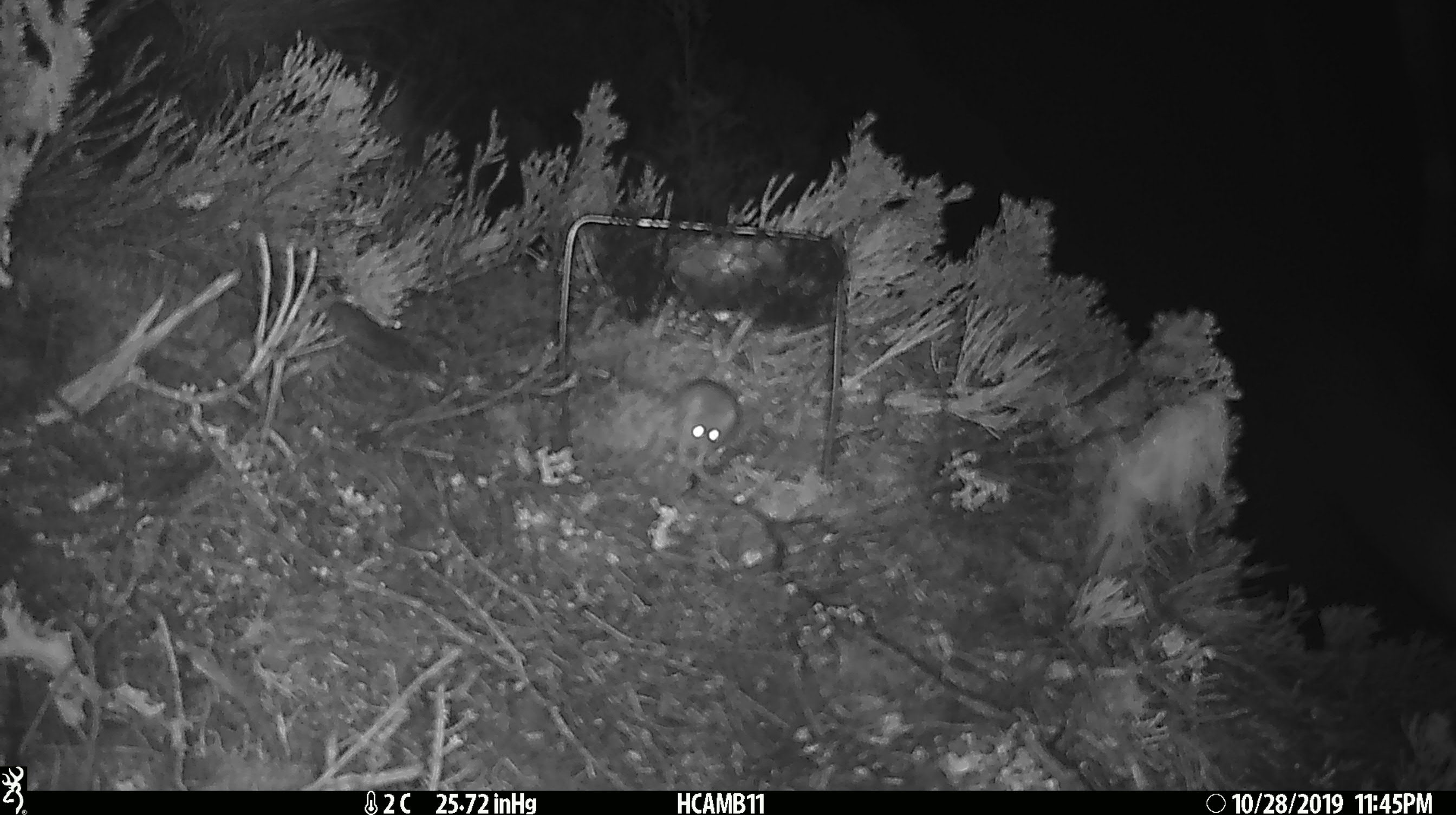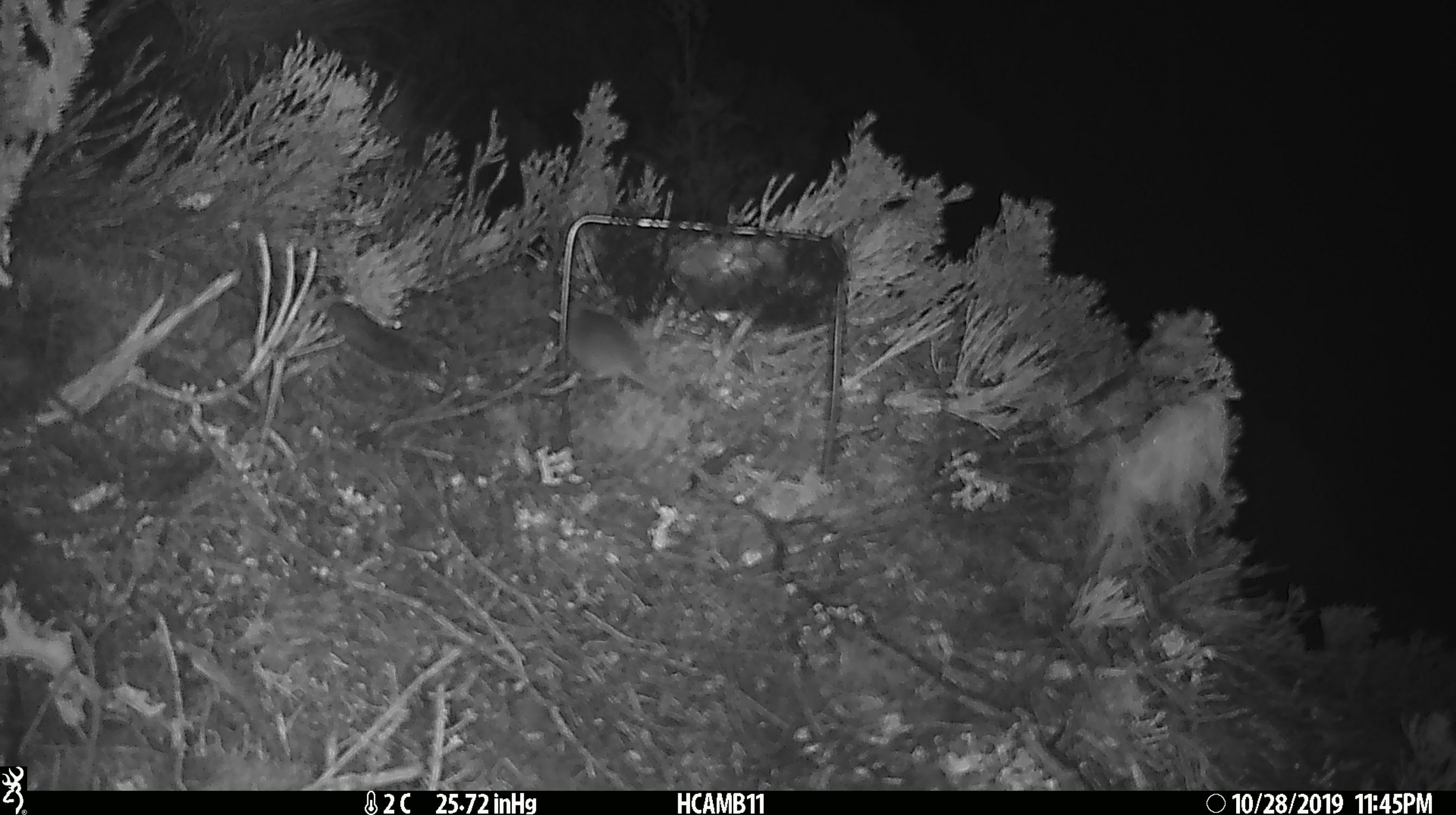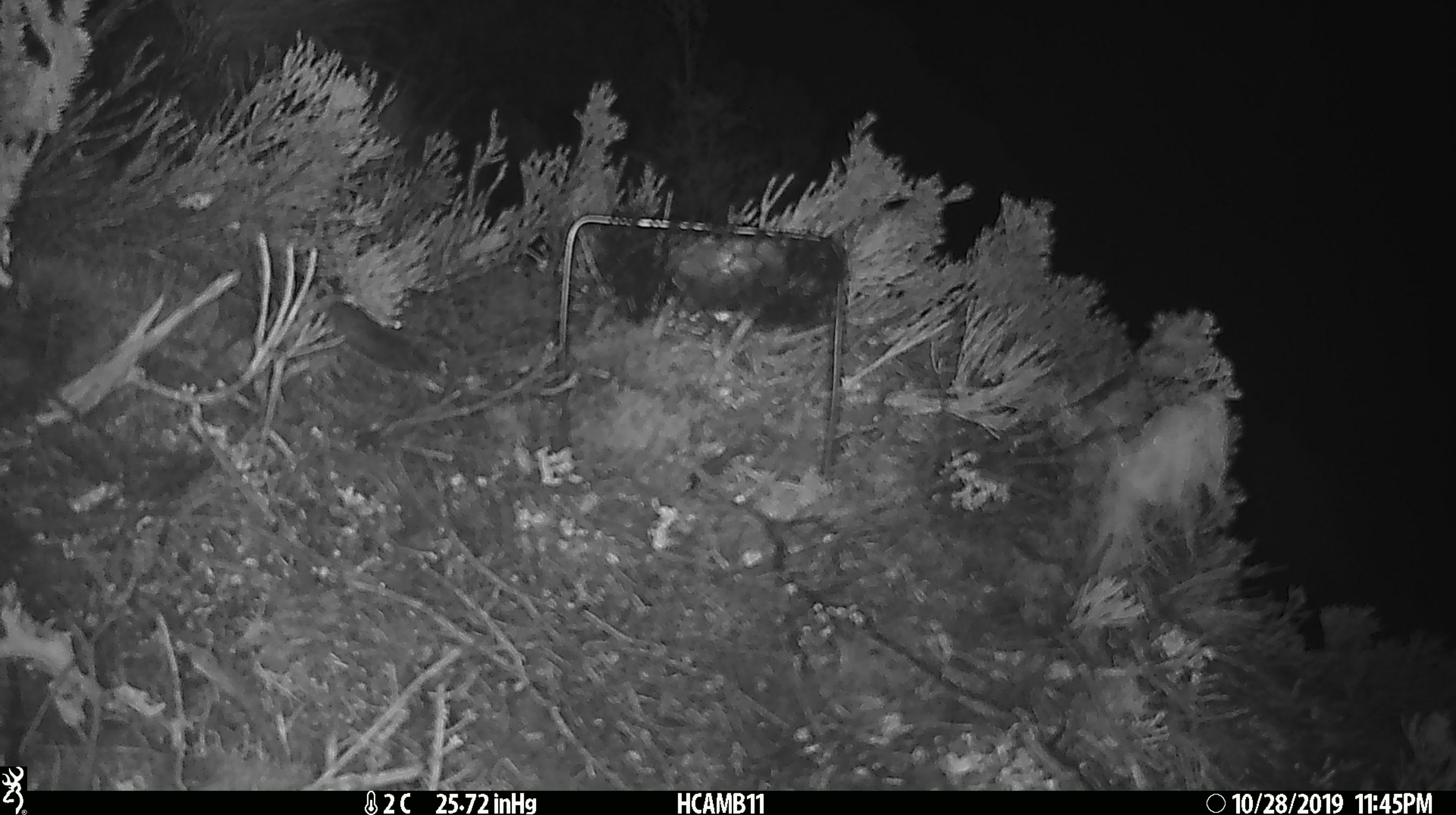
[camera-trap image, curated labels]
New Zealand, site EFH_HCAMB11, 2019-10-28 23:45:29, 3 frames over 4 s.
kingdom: Animalia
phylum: Chordata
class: Mammalia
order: Rodentia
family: Muridae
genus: Mus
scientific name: Mus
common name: mouse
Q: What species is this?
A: Mouse (Mus).